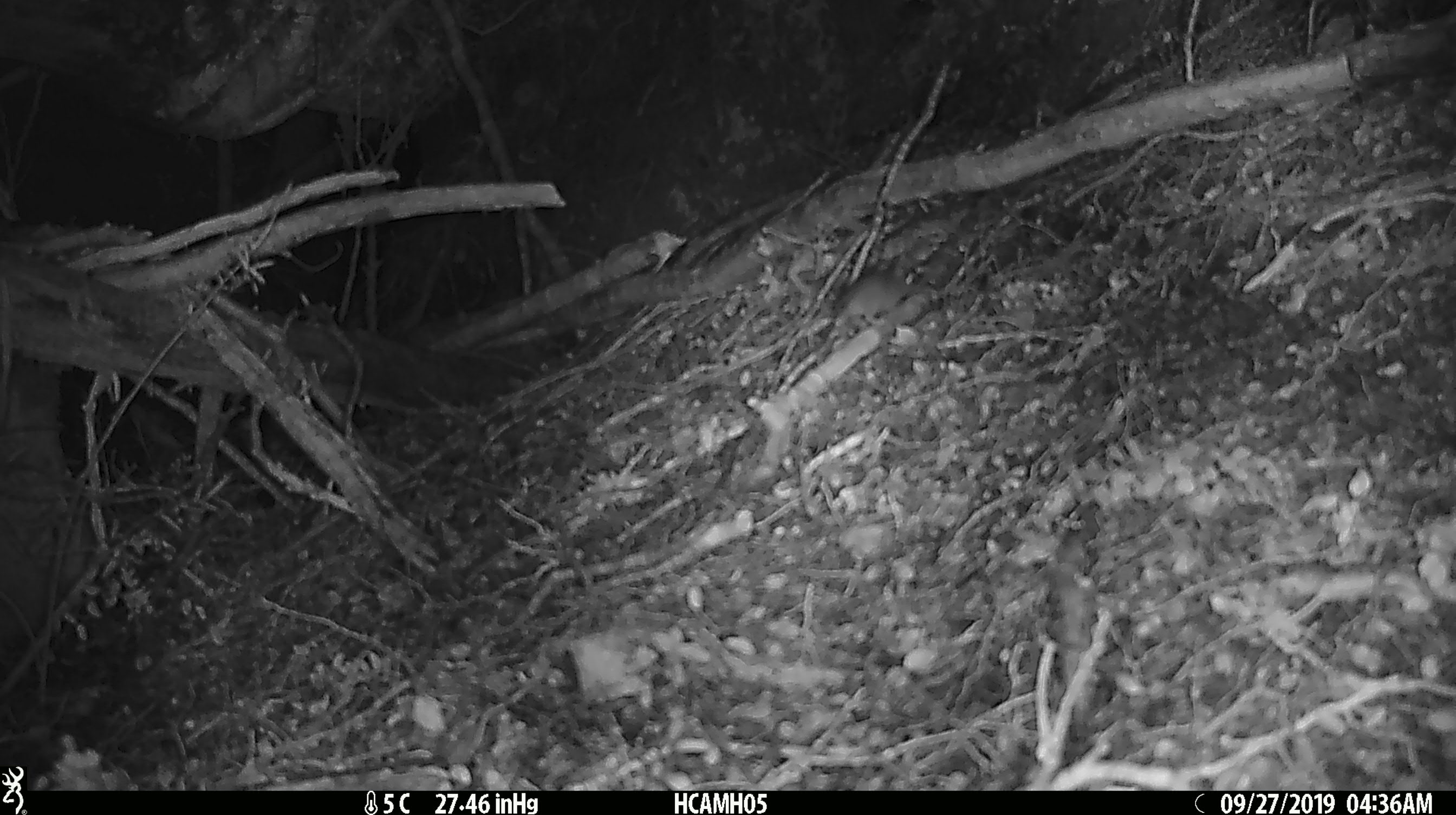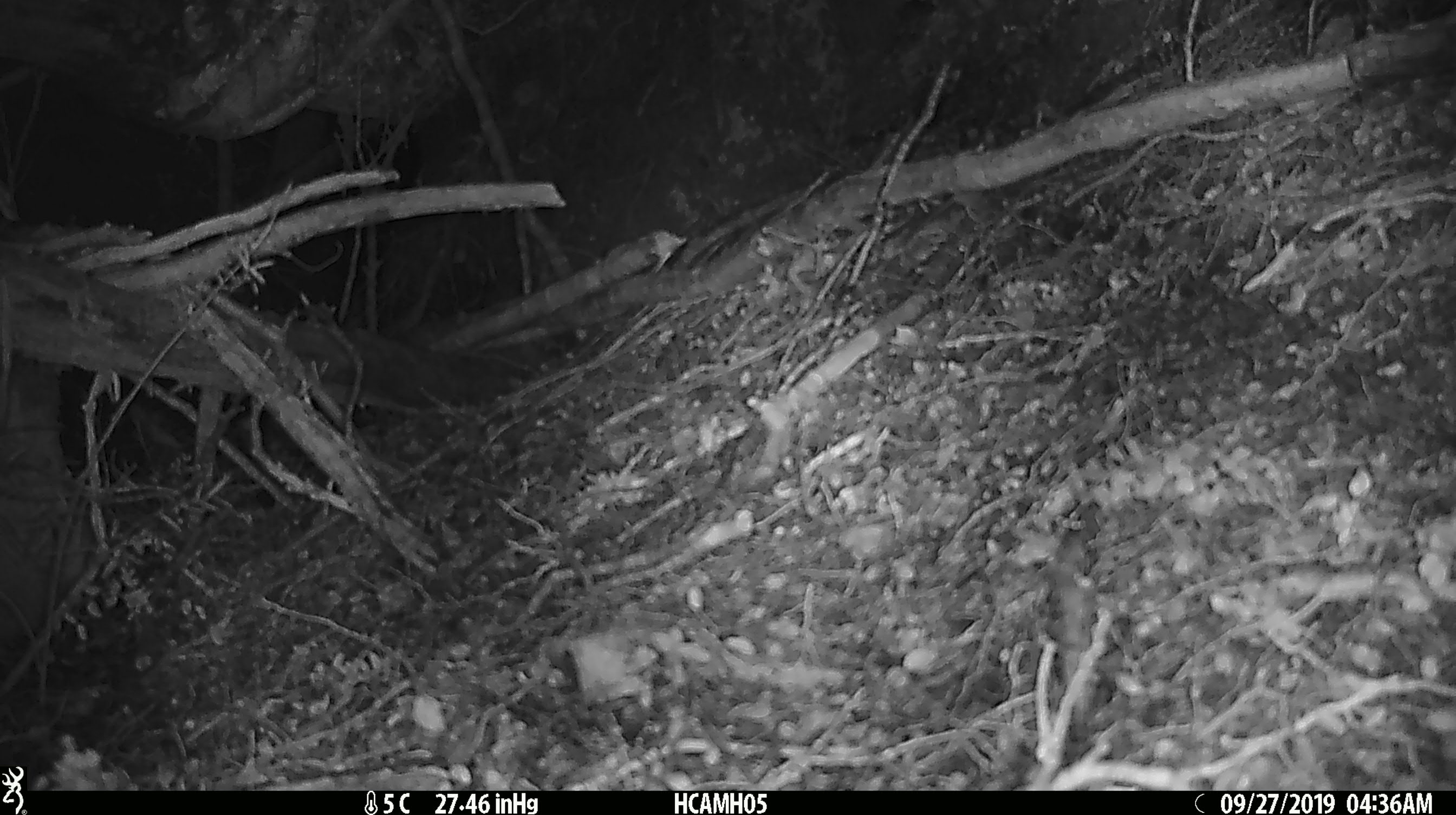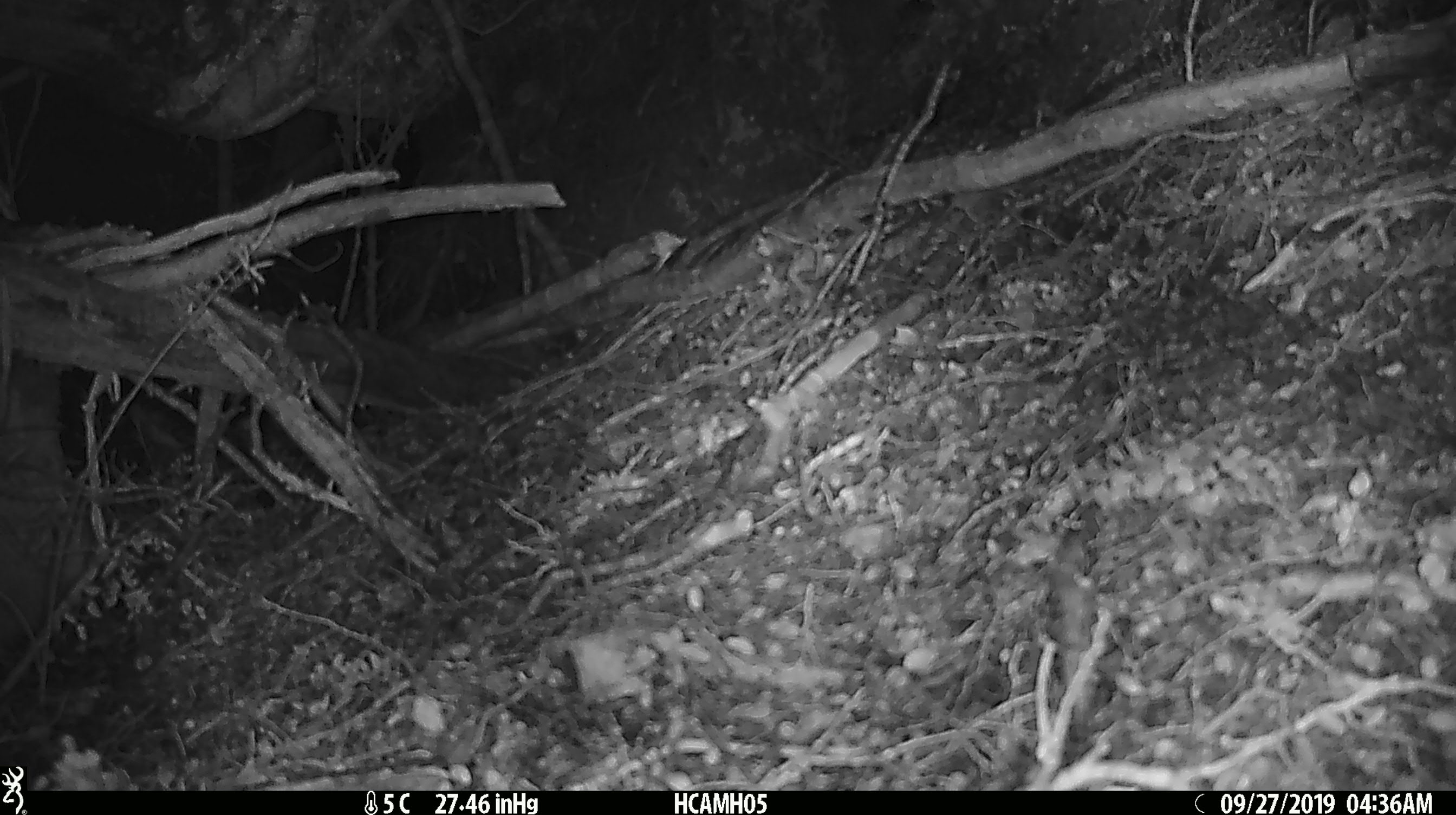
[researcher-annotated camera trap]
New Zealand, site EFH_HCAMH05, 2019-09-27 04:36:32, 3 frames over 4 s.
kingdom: Animalia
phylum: Chordata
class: Mammalia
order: Rodentia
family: Muridae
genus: Mus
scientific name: Mus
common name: mouse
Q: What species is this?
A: Mouse (Mus).